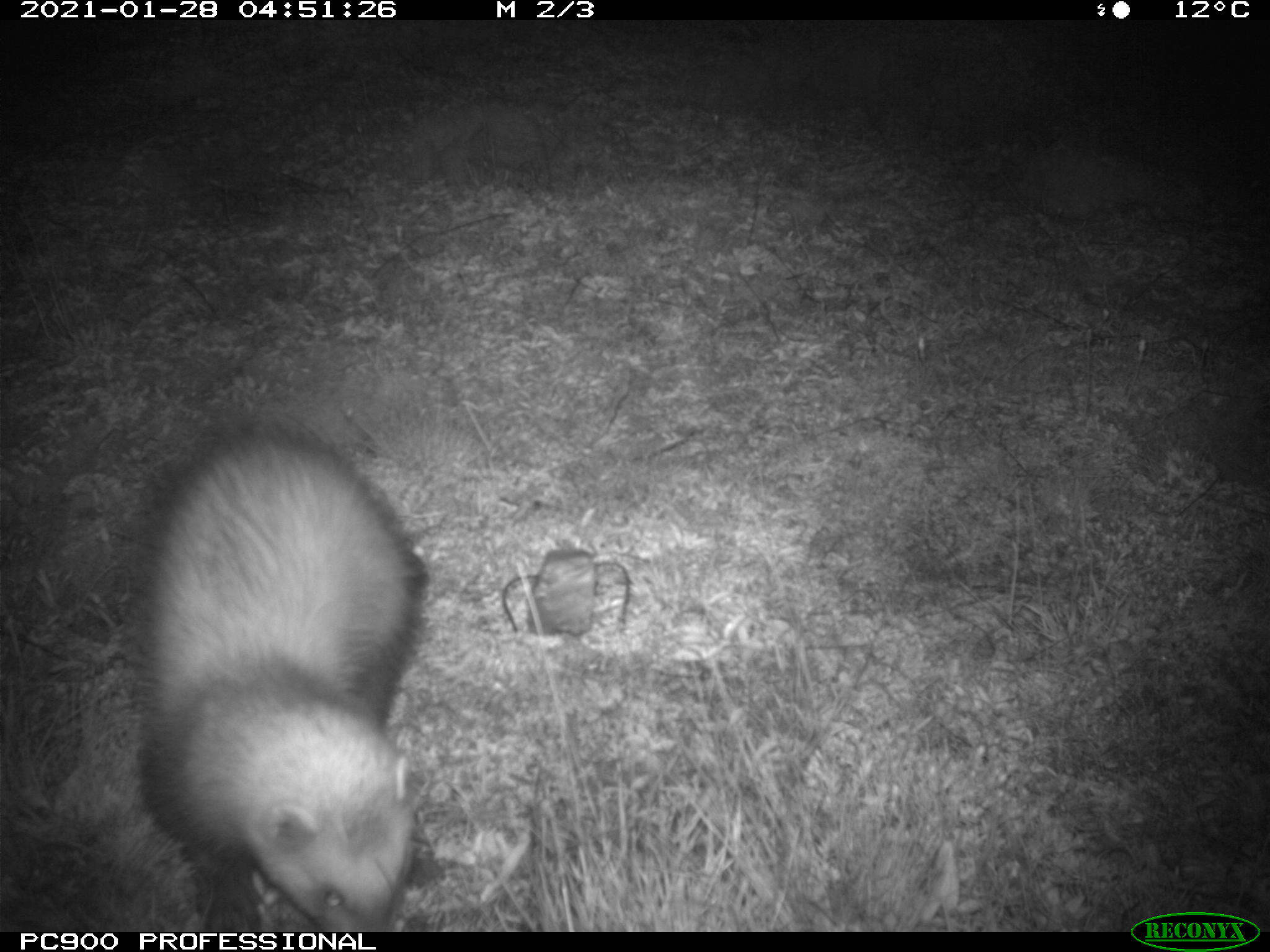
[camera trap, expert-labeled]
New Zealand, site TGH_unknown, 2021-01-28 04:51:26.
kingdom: Animalia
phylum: Chordata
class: Mammalia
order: Carnivora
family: Mustelidae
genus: Mustela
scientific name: Mustela furo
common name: ferret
Ferret (Mustela furo).